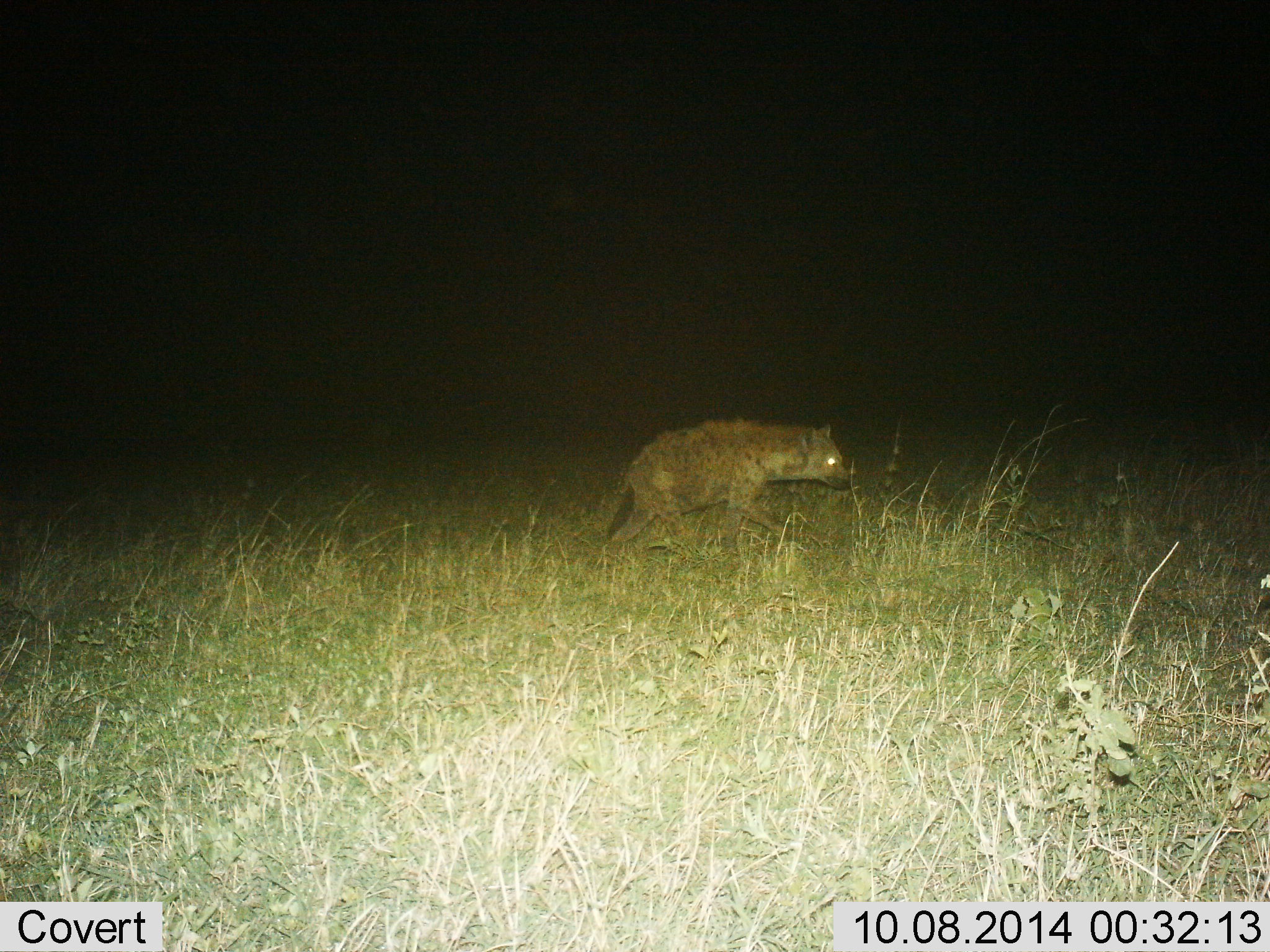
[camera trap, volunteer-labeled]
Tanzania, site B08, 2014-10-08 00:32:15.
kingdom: Animalia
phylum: Chordata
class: Mammalia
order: Carnivora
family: Hyaenidae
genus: Crocuta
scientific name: Crocuta crocuta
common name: spotted hyena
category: hyenaspotted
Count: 1.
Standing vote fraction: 30%.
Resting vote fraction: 0%.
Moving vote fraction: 80%.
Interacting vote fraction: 0%.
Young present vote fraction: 0%.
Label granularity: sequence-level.